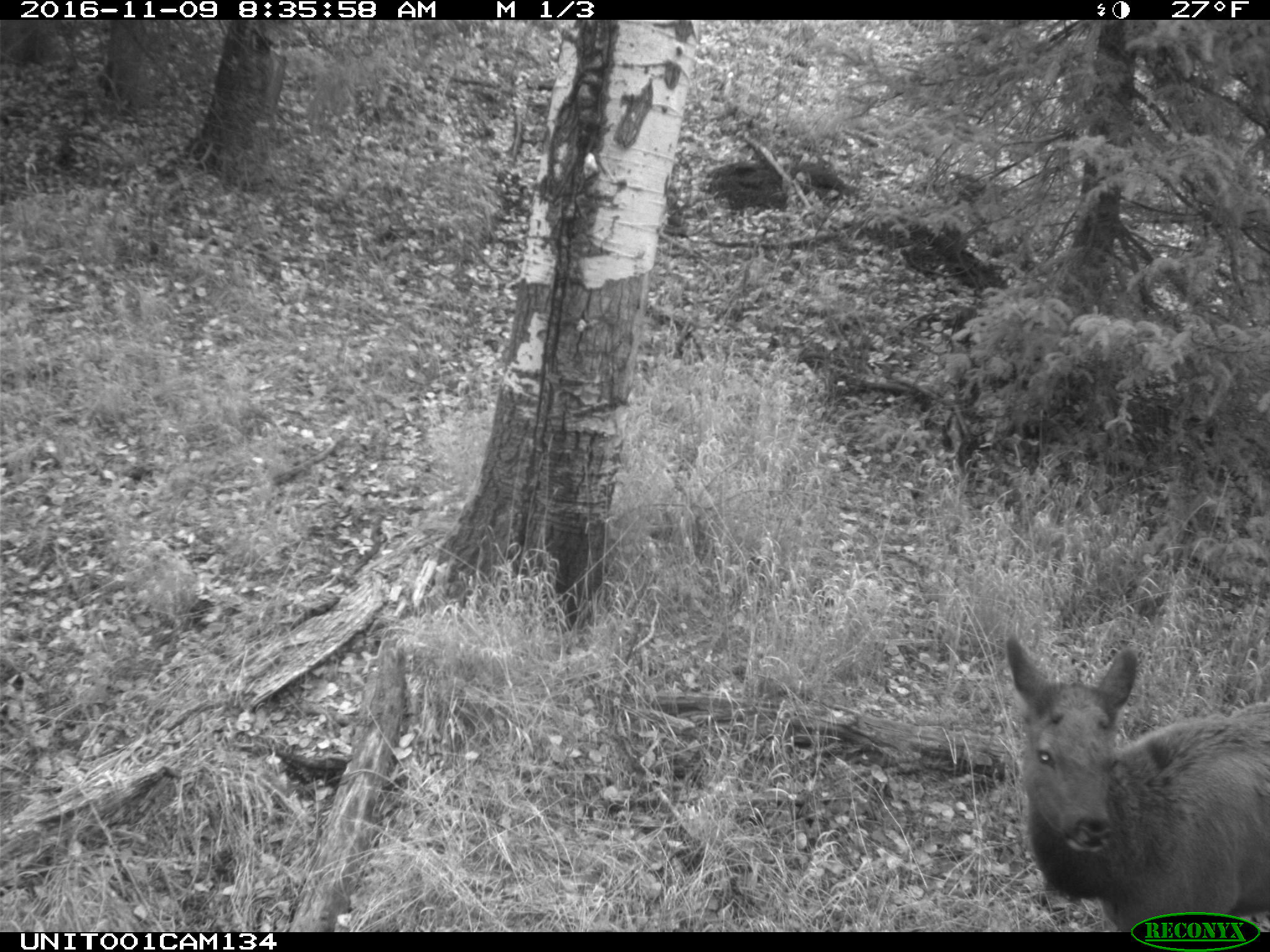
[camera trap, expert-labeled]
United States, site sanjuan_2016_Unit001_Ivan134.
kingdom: Animalia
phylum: Chordata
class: Mammalia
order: Artiodactyla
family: Cervidae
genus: Cervus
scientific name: Cervus elaphus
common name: red deer